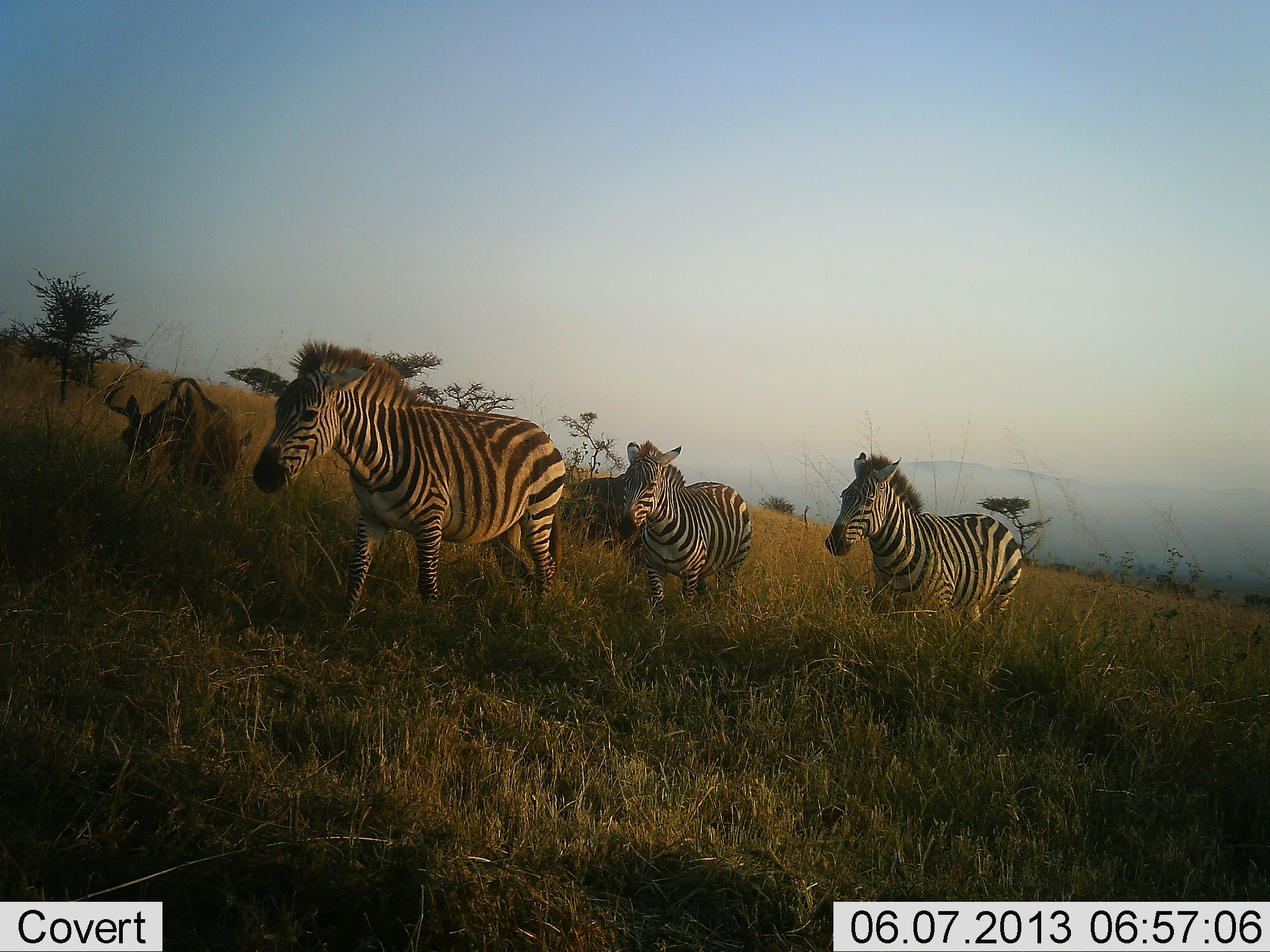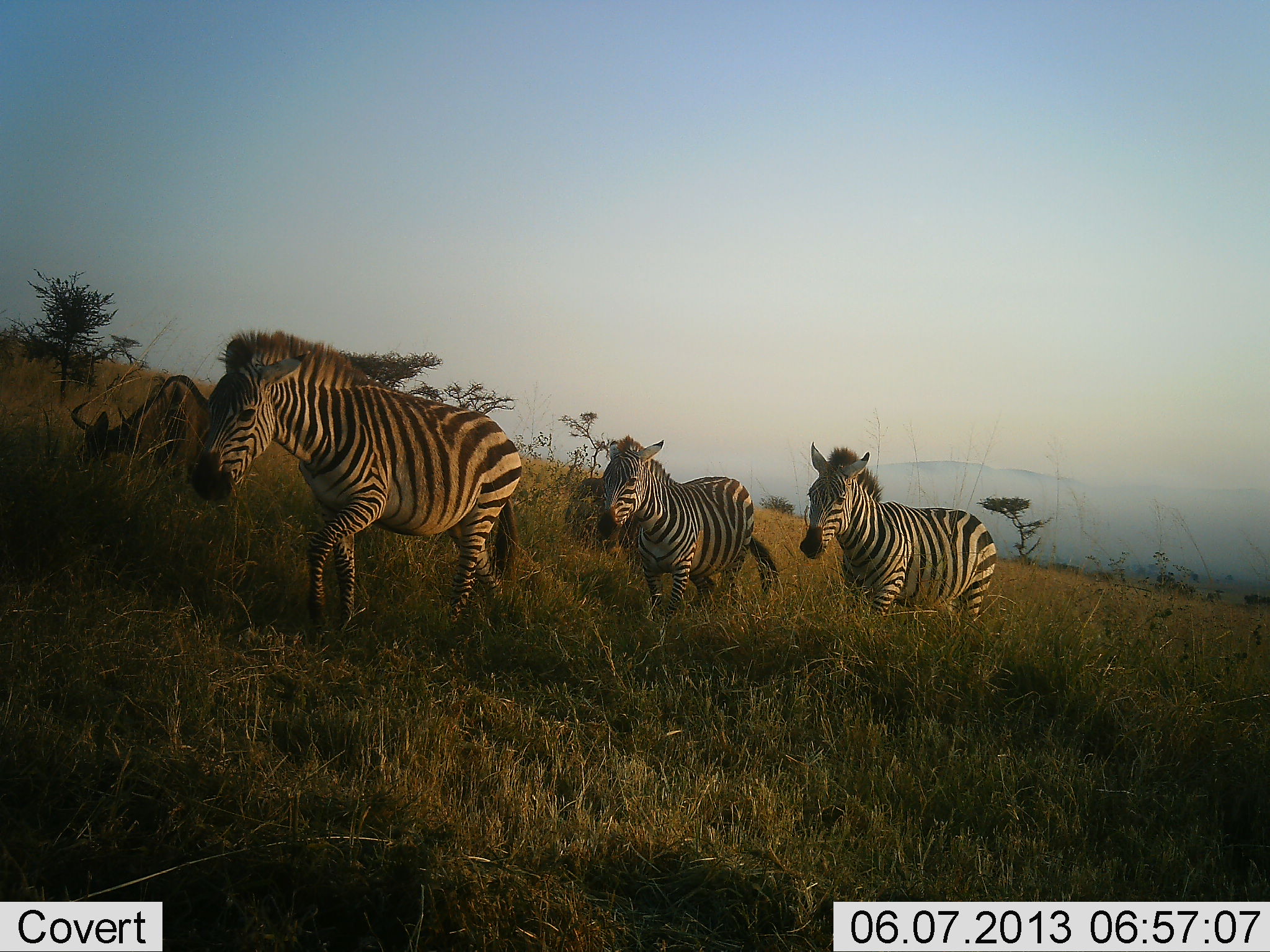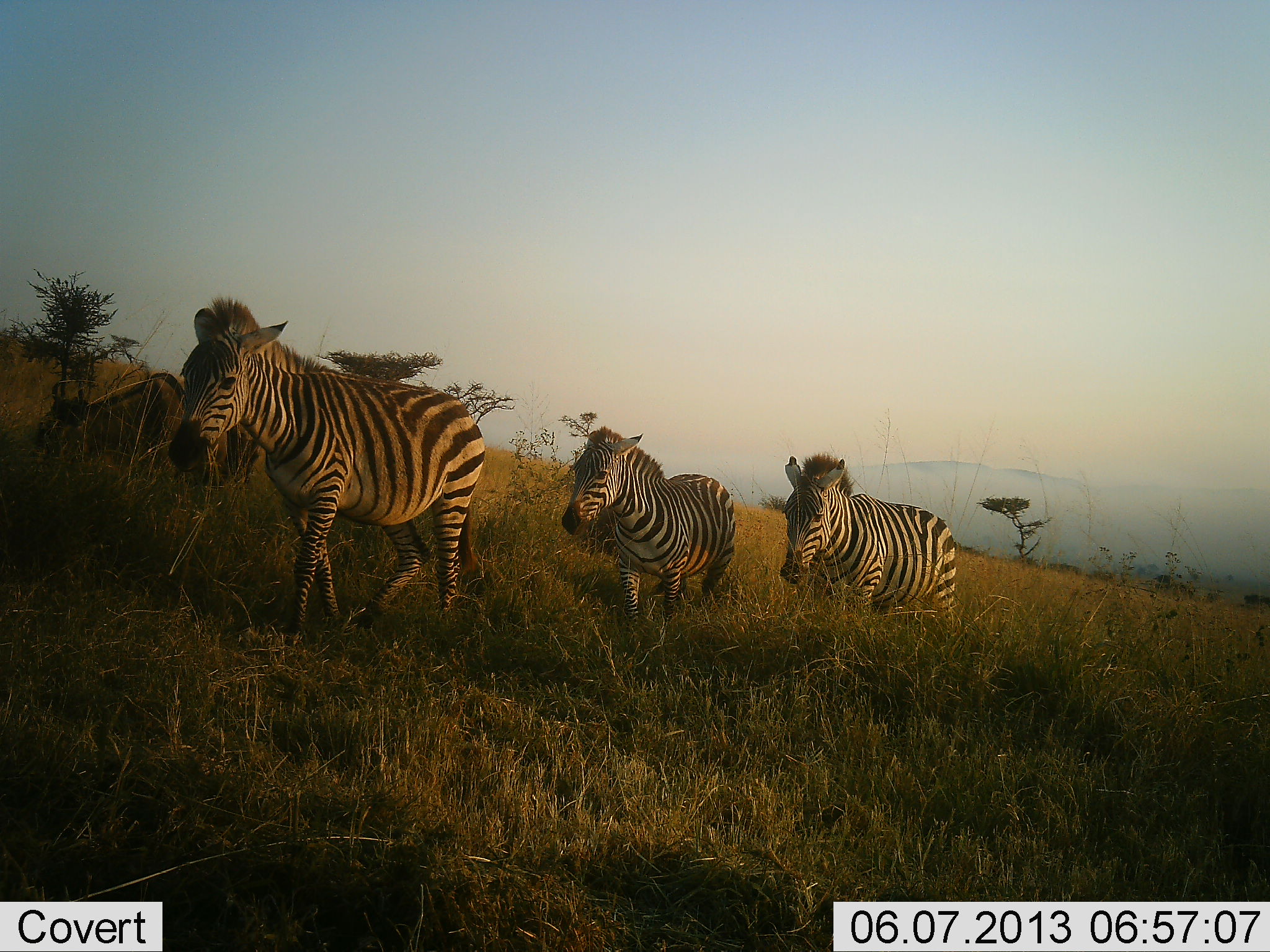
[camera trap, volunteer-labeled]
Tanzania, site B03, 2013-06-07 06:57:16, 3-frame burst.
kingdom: Animalia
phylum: Chordata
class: Mammalia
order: Artiodactyla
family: Bovidae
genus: Connochaetes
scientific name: Connochaetes taurinus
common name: blue wildebeest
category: wildebeest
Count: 2.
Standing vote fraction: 22%.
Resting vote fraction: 0%.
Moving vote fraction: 61%.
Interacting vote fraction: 0%.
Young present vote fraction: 0%.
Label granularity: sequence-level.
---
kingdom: Animalia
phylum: Chordata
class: Mammalia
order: Perissodactyla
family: Equidae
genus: Equus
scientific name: Equus quagga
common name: plains zebra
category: zebra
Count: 3.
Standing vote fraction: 6%.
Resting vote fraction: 0%.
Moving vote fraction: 100%.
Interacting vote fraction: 3%.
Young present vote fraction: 0%.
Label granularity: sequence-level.